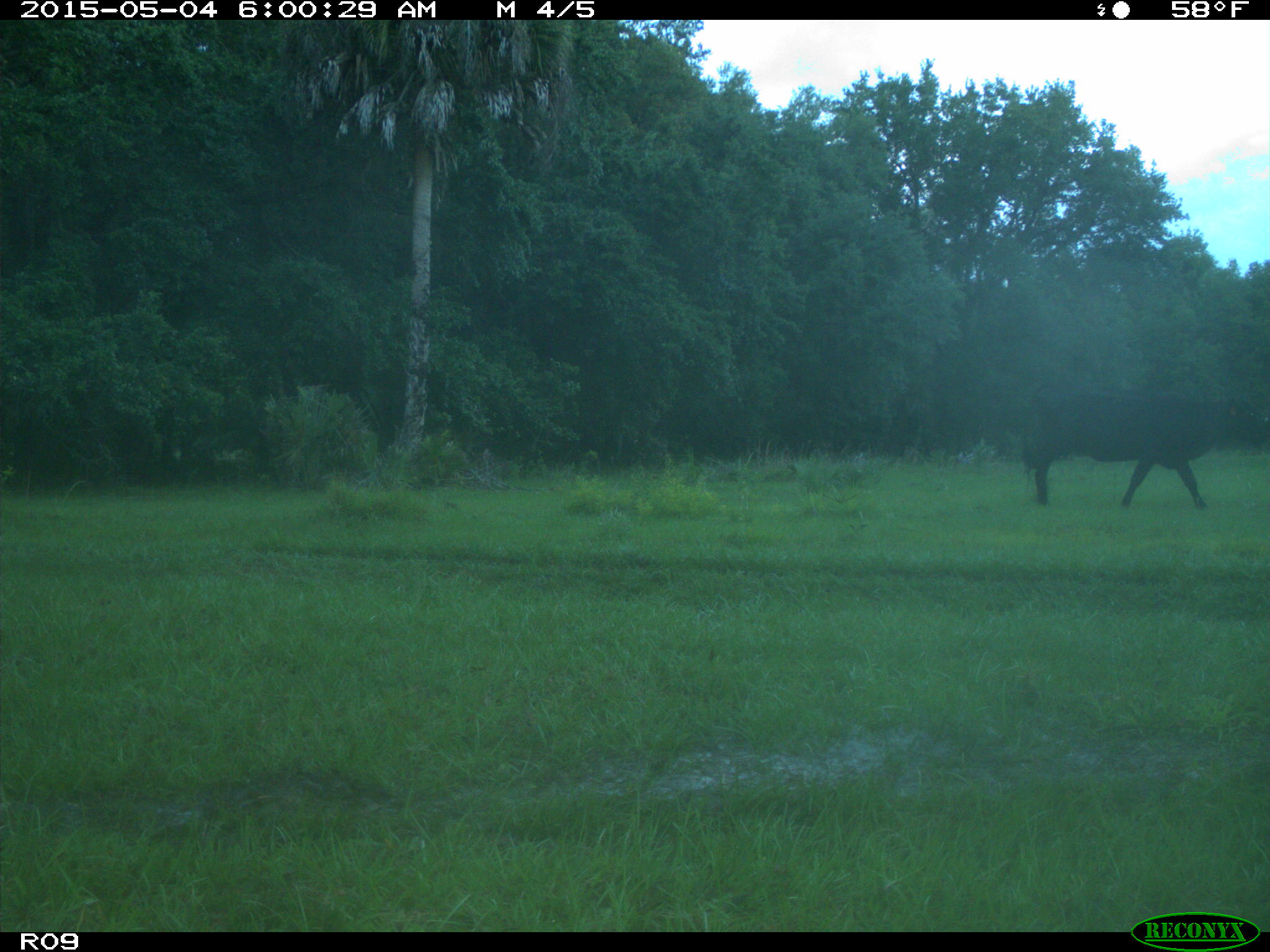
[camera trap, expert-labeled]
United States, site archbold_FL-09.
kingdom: Animalia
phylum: Chordata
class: Mammalia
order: Artiodactyla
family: Bovidae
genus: Bos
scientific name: Bos taurus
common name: domestic cow